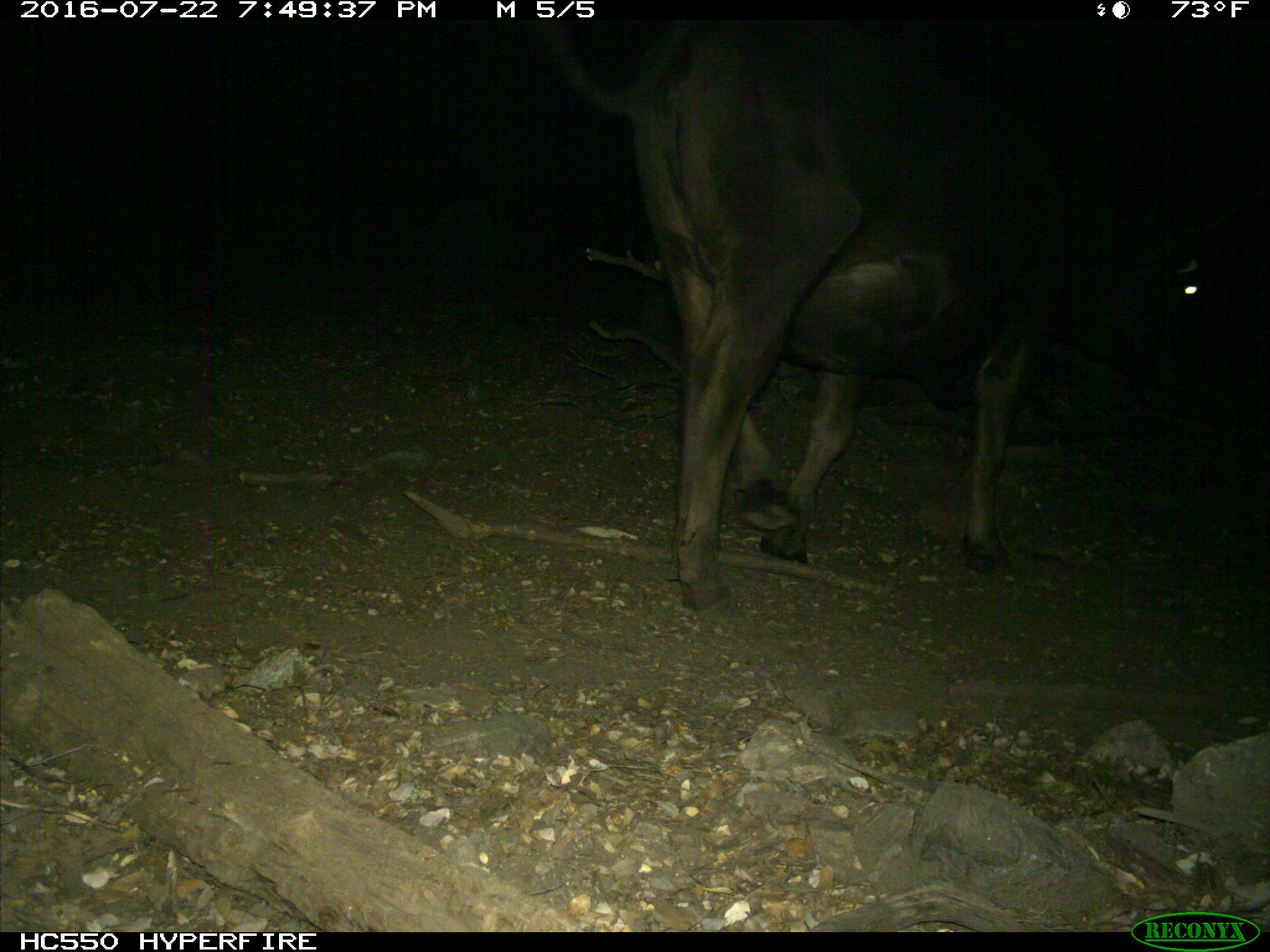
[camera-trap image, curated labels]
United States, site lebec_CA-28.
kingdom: Animalia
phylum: Chordata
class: Mammalia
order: Artiodactyla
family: Bovidae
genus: Bos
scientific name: Bos taurus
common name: domestic cow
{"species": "Bos taurus (domestic cow)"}